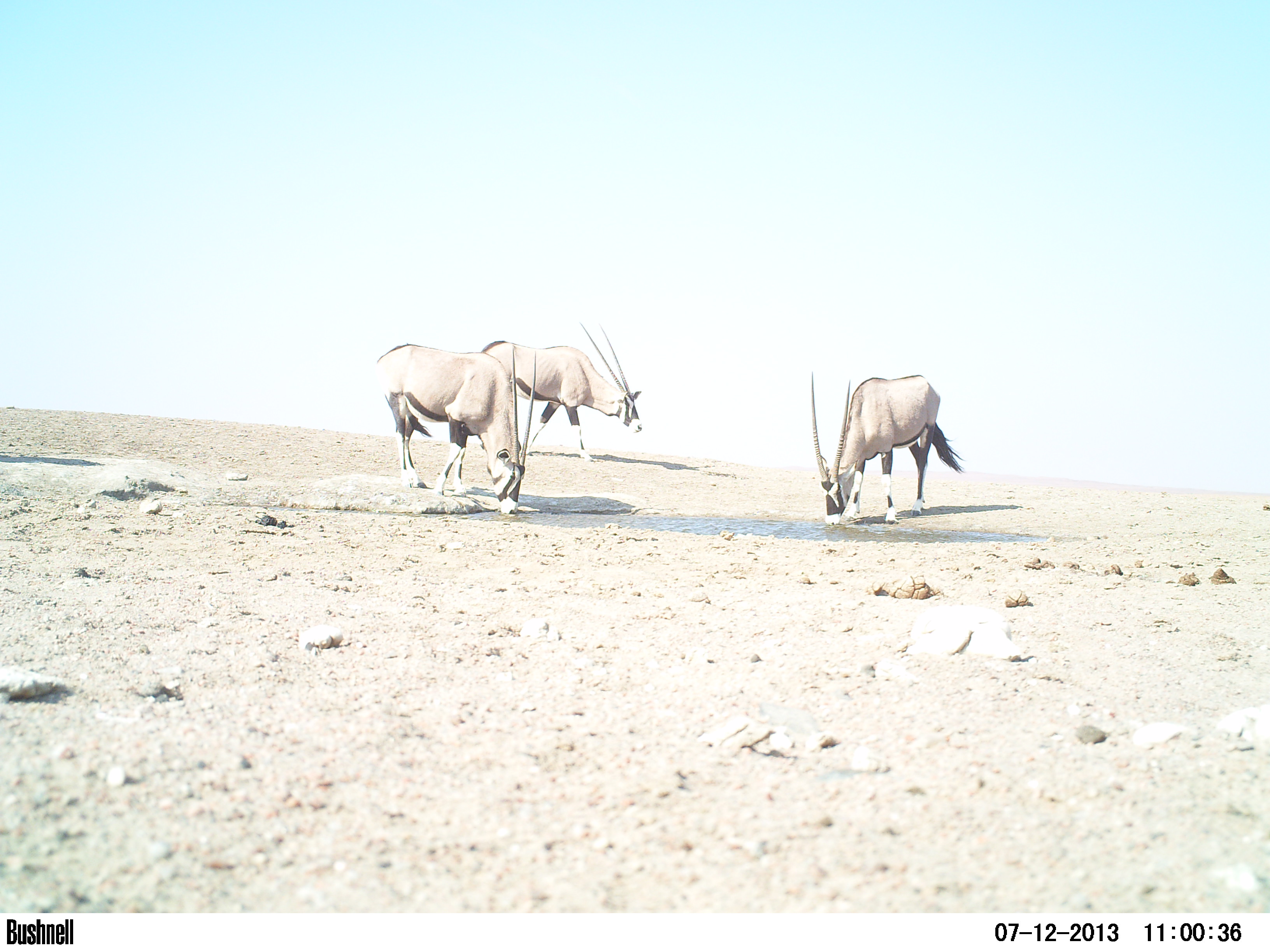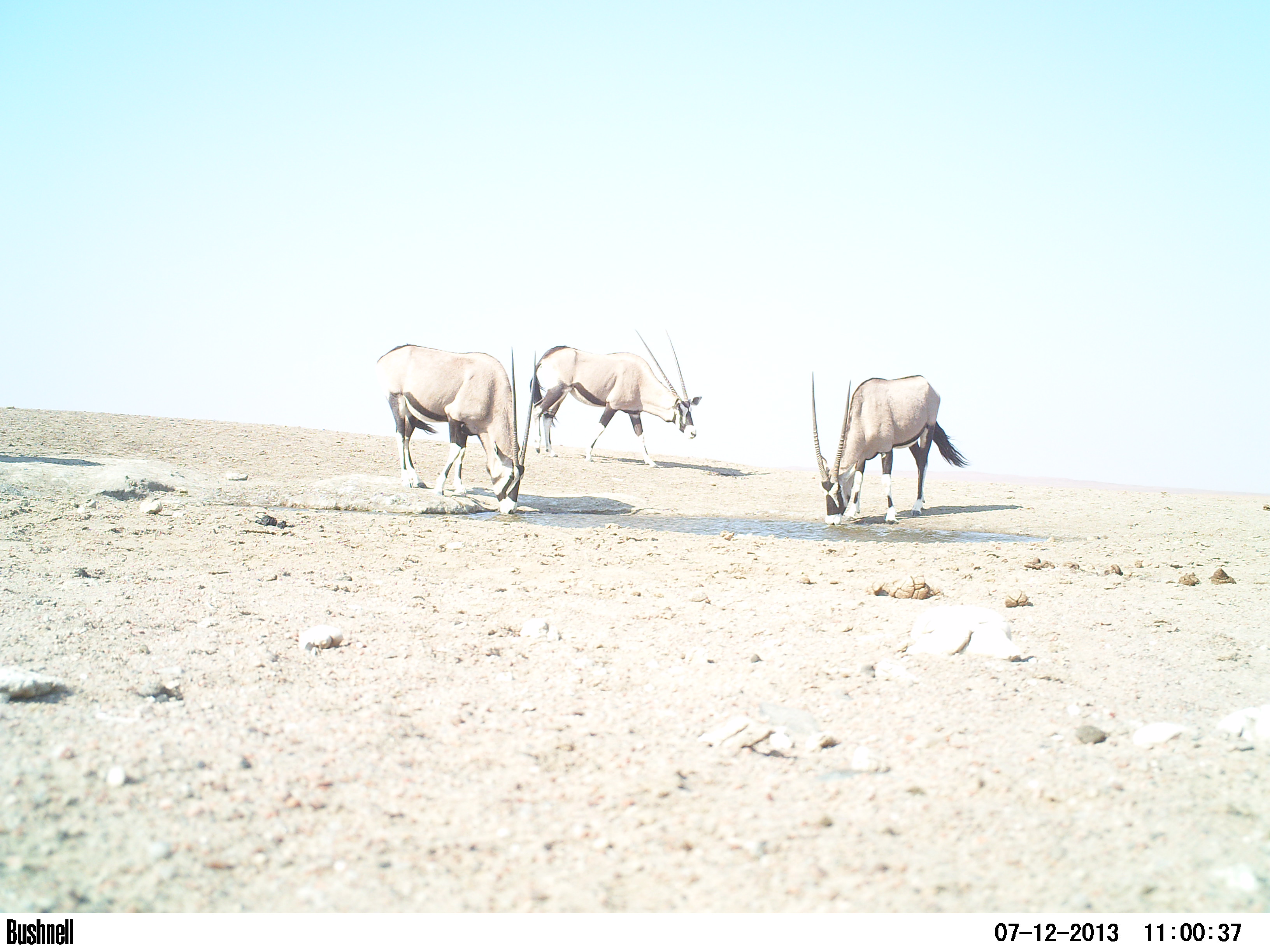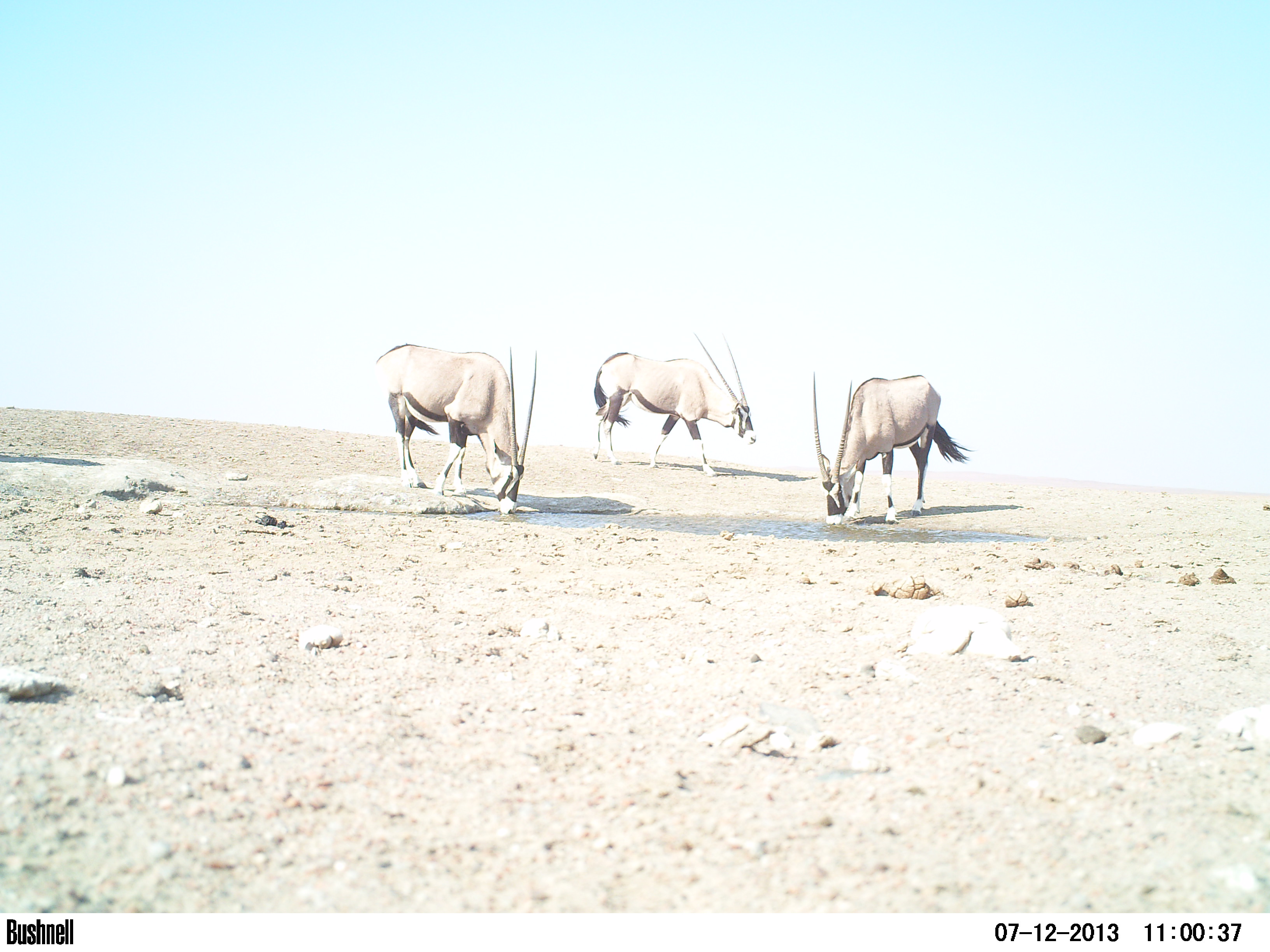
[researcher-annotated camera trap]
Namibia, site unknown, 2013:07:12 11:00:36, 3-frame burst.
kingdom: Animalia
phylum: Chordata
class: Mammalia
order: Artiodactyla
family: Bovidae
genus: Oryx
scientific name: Oryx gazella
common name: gemsbok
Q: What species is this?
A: Oryx gazella (gemsbok).